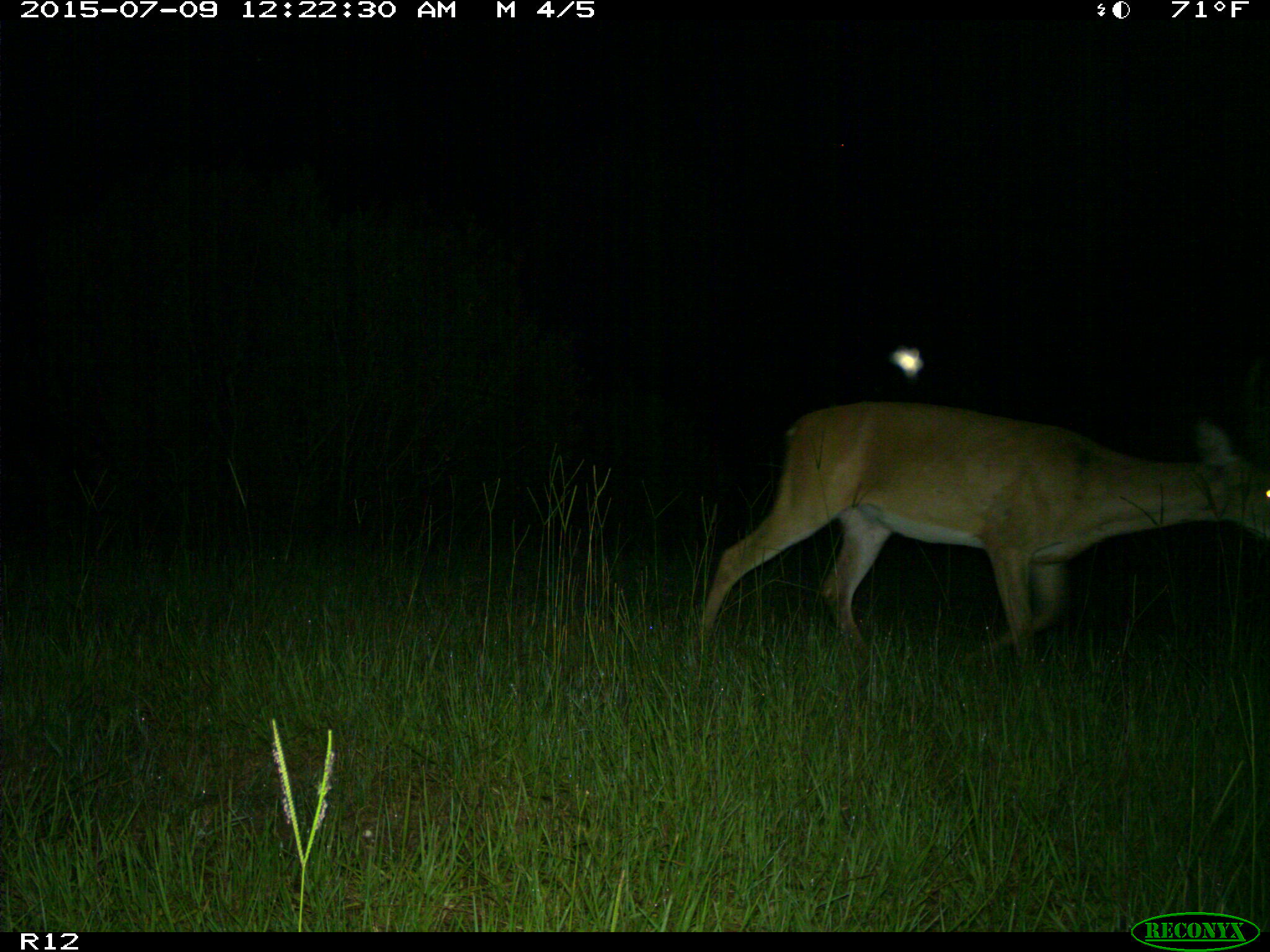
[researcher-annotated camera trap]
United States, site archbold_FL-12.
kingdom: Animalia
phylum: Chordata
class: Mammalia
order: Artiodactyla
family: Cervidae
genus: Odocoileus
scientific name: Odocoileus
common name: deer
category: unidentified deer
Unidentified deer (deer) (Odocoileus).